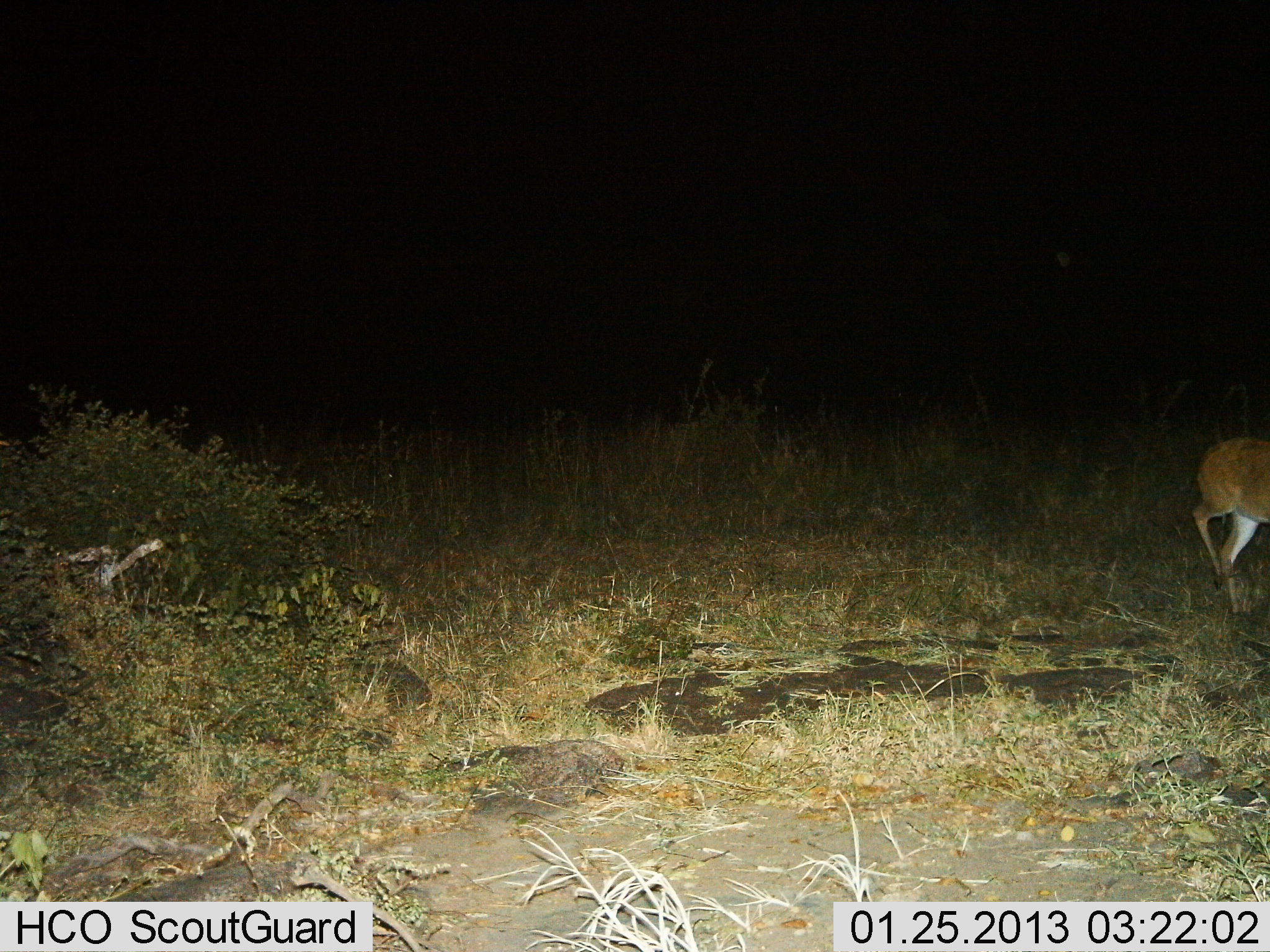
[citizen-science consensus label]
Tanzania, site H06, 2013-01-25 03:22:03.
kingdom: Animalia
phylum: Chordata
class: Mammalia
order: Artiodactyla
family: Bovidae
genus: Redunca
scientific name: Redunca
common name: reedbuck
Reedbuck (Redunca), count 1. Behavior (volunteer vote fractions): standing 21%, resting 0%, moving 84%, interacting 0%. Young present (vote fraction): 0%. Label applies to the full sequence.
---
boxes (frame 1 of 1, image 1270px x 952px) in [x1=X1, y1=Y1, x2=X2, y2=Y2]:
animal: [x1=1189, y1=432, x2=1270, y2=615]